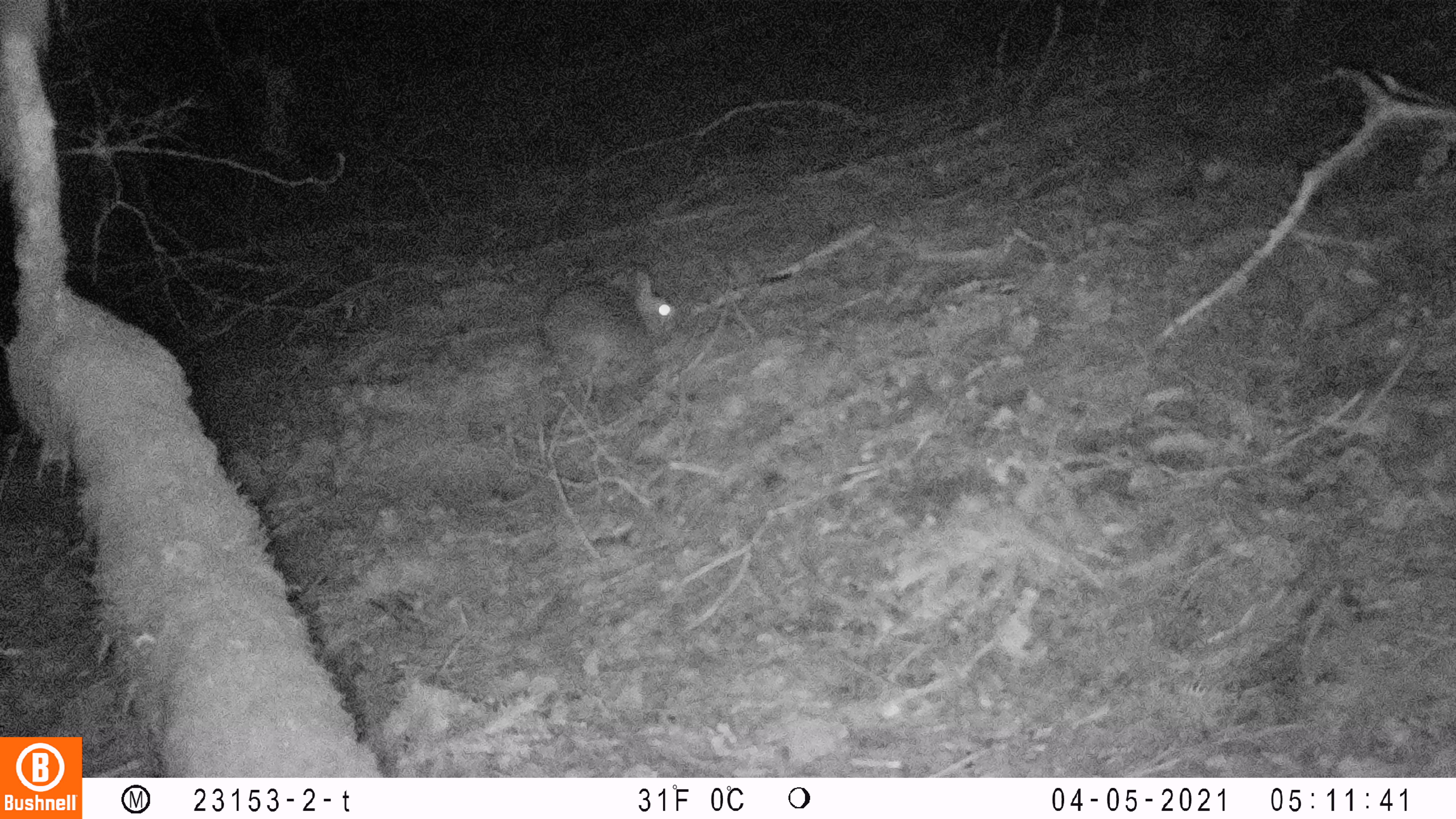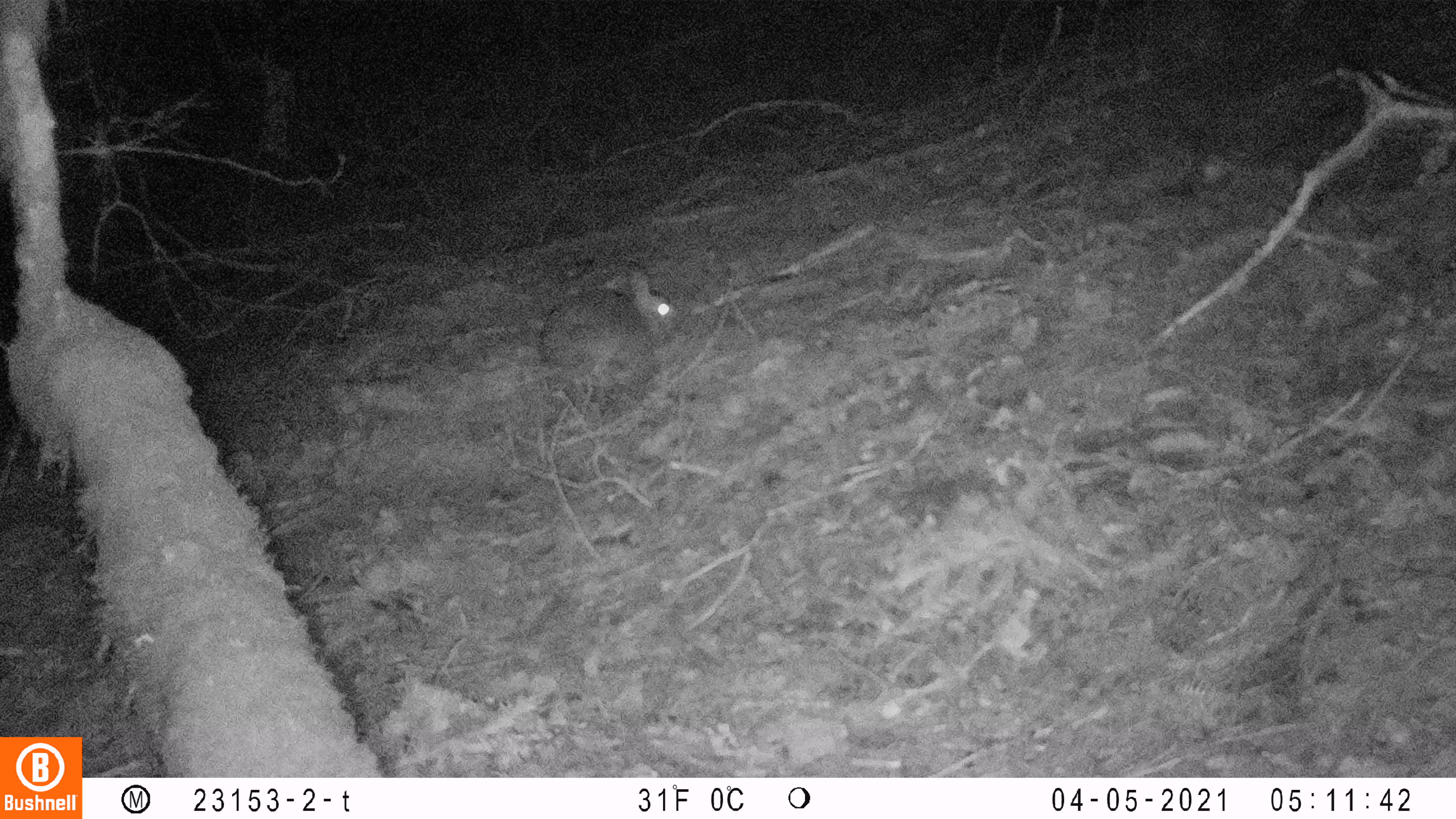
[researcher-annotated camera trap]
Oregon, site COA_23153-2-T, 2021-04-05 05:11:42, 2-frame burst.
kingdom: Animalia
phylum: Chordata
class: Mammalia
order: Lagomorpha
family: Leporidae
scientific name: Leporidae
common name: hares and rabbits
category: leporidae family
Leporidae family (hares and rabbits) (Leporidae).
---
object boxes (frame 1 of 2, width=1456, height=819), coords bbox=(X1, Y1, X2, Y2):
leporidae family: bbox=(538, 259, 680, 367)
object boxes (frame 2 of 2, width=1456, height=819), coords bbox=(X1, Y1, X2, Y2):
leporidae family: bbox=(541, 261, 685, 378)